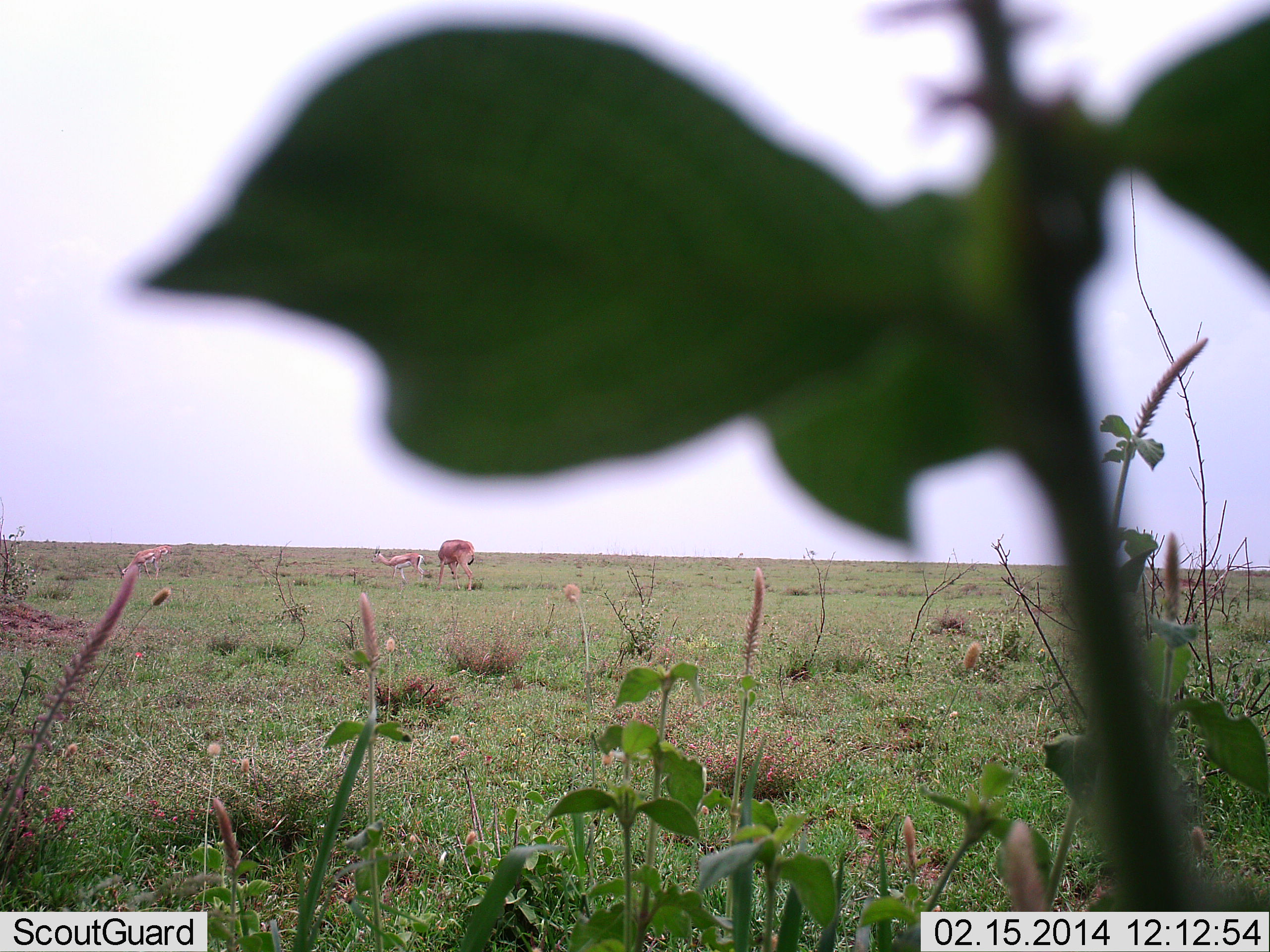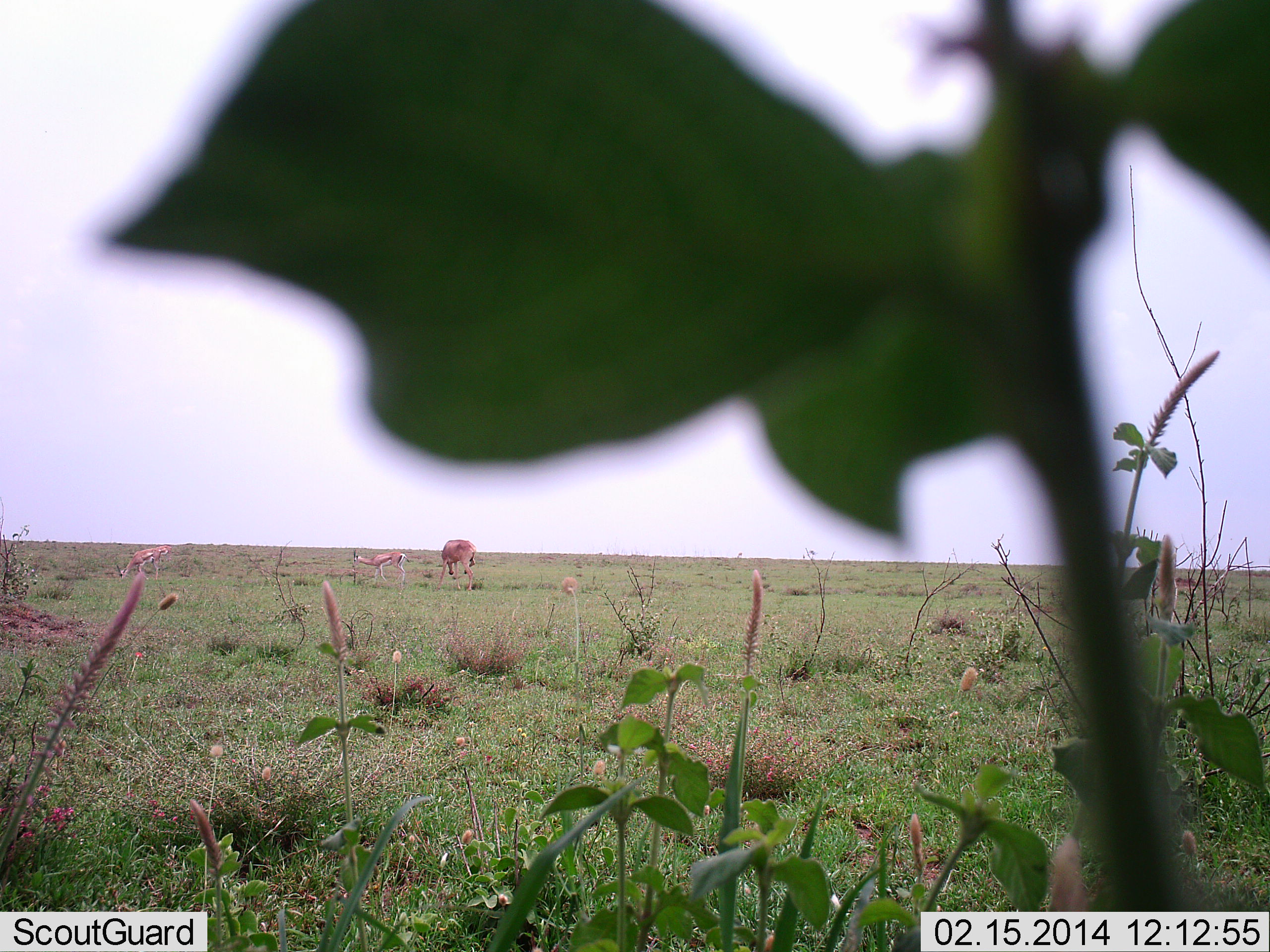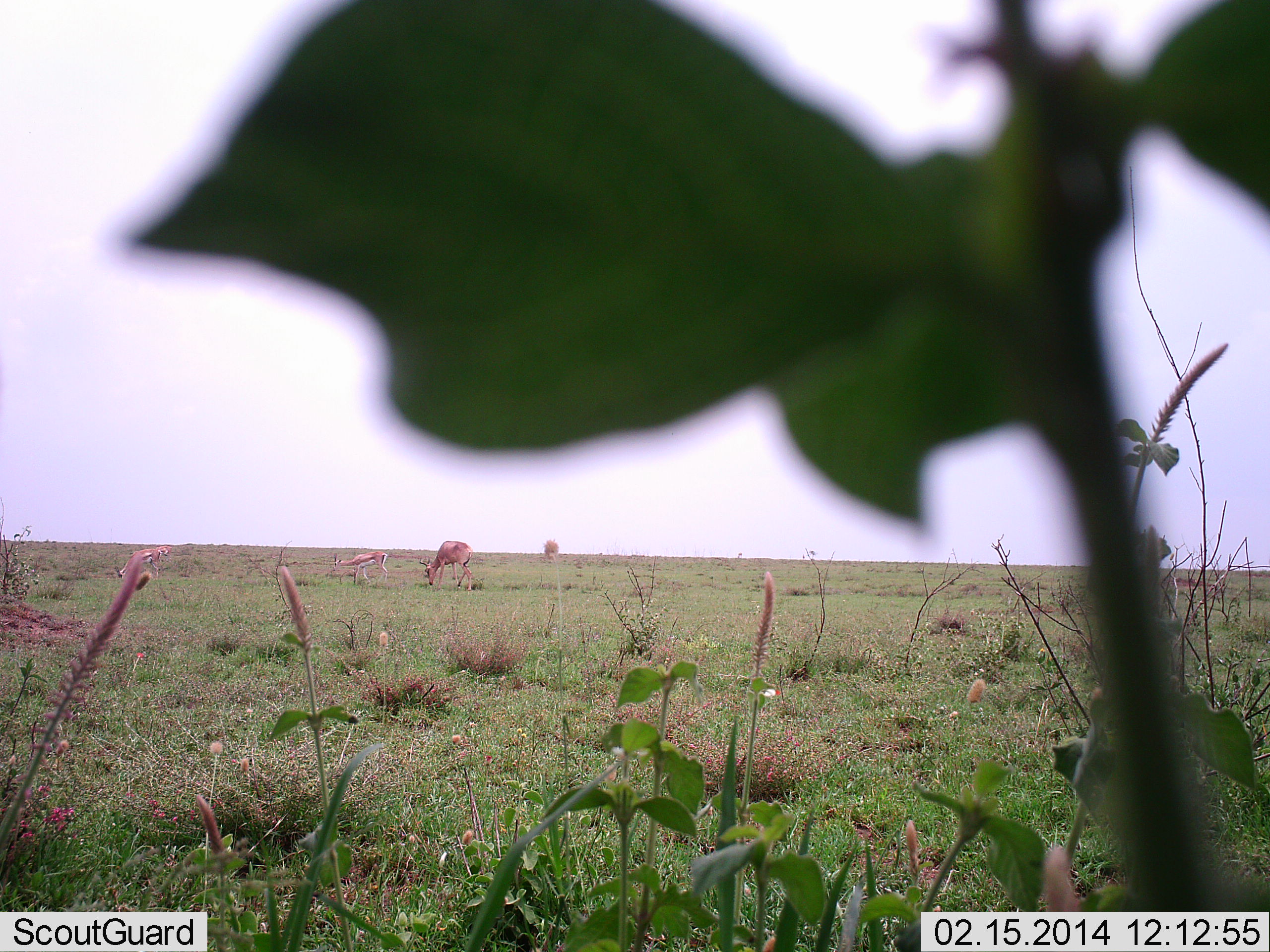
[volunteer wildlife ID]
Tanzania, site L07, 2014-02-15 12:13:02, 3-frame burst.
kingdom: Animalia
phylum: Chordata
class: Mammalia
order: Artiodactyla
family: Bovidae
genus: Eudorcas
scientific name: Eudorcas thomsonii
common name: thomson's gazelle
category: gazellethomsons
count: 3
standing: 24%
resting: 0%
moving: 24%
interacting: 0%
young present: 6%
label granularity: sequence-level